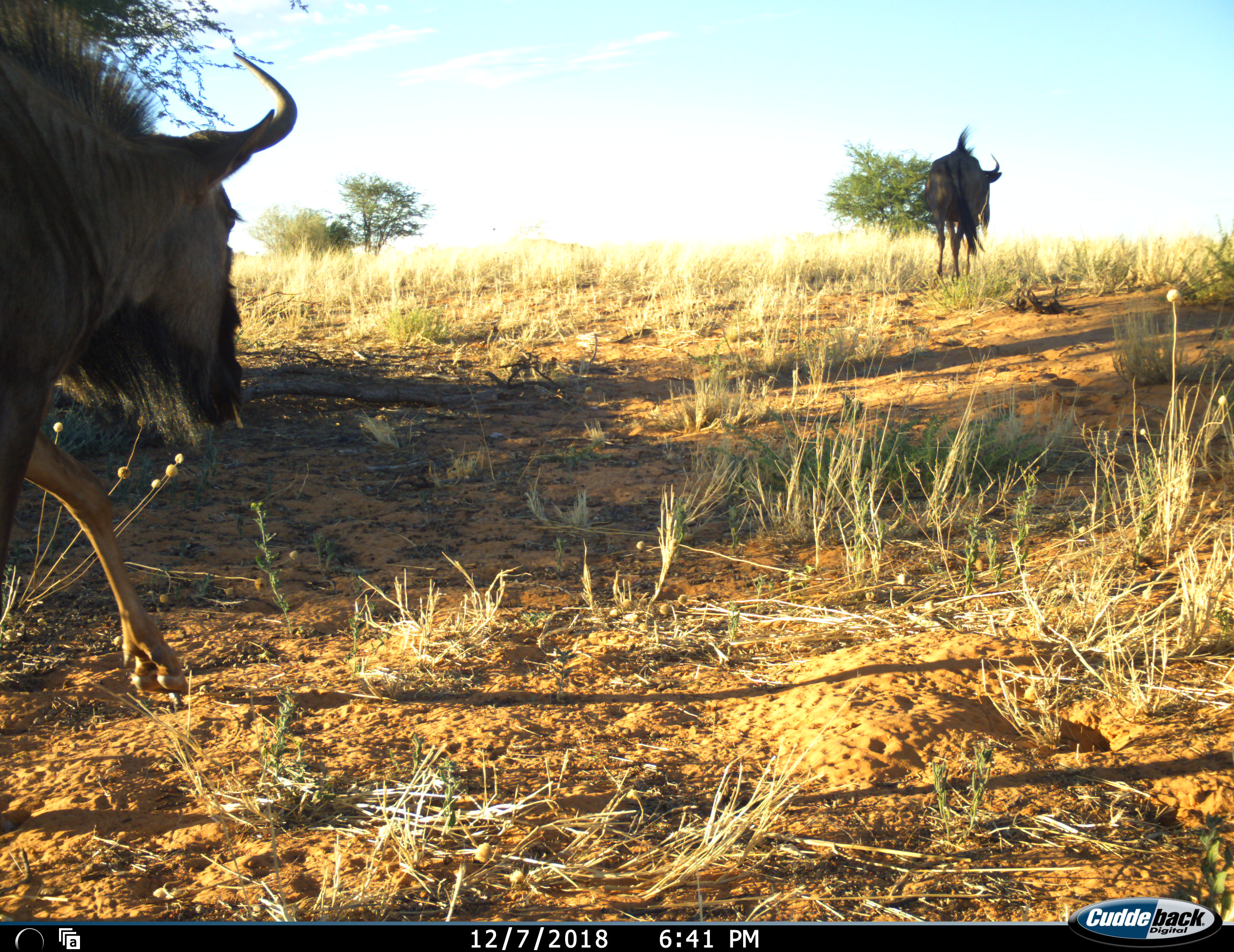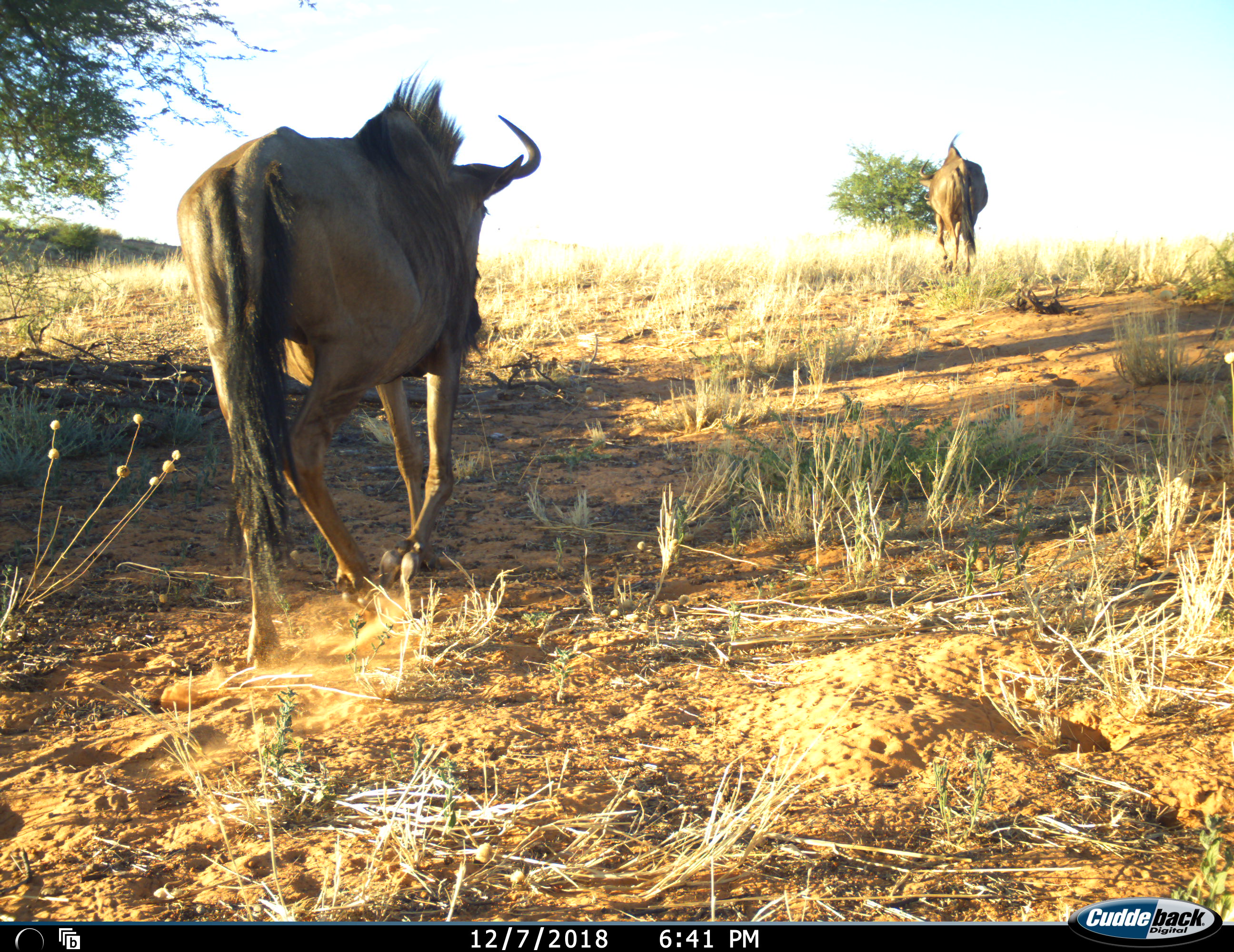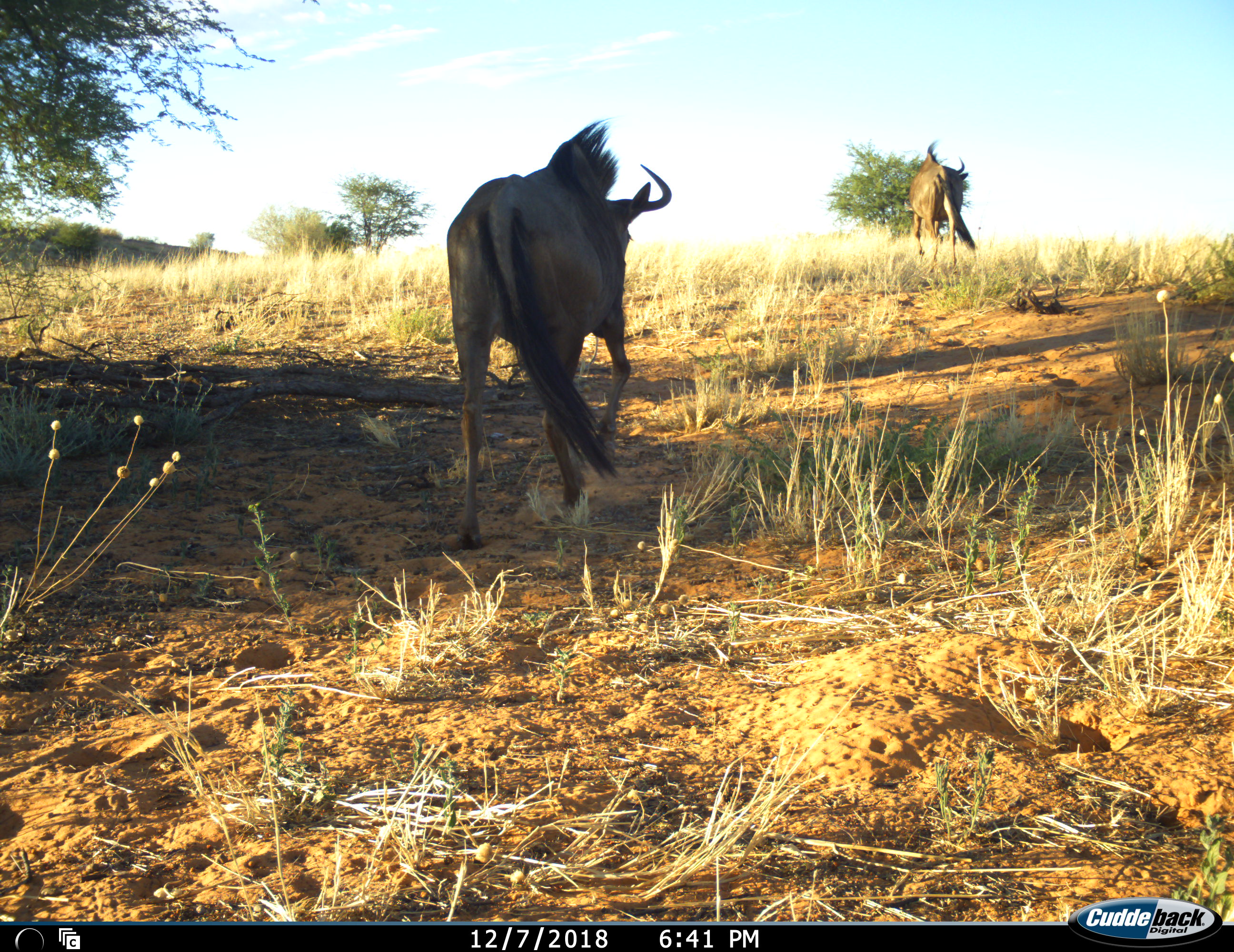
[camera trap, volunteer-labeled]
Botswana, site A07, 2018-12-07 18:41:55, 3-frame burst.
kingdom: Animalia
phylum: Chordata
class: Mammalia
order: Artiodactyla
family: Bovidae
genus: Connochaetes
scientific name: Connochaetes taurinus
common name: blue wildebeest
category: wildebeestblue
Wildebeestblue (blue wildebeest) (Connochaetes taurinus), count 2. Behavior (volunteer vote fractions): standing 0%, resting 0%, moving 100%, interacting 0%. Young present (vote fraction): 0%. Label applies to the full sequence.